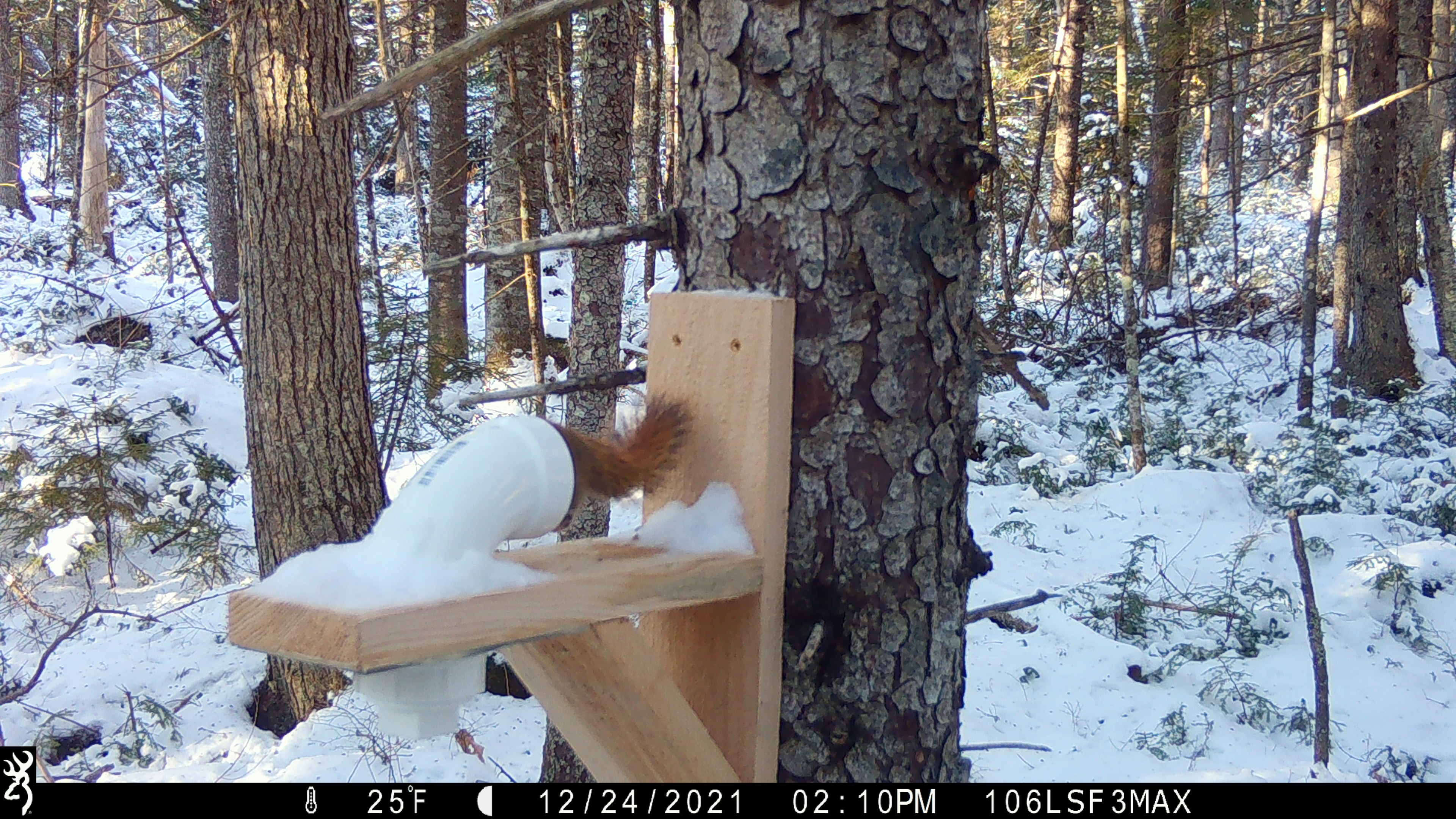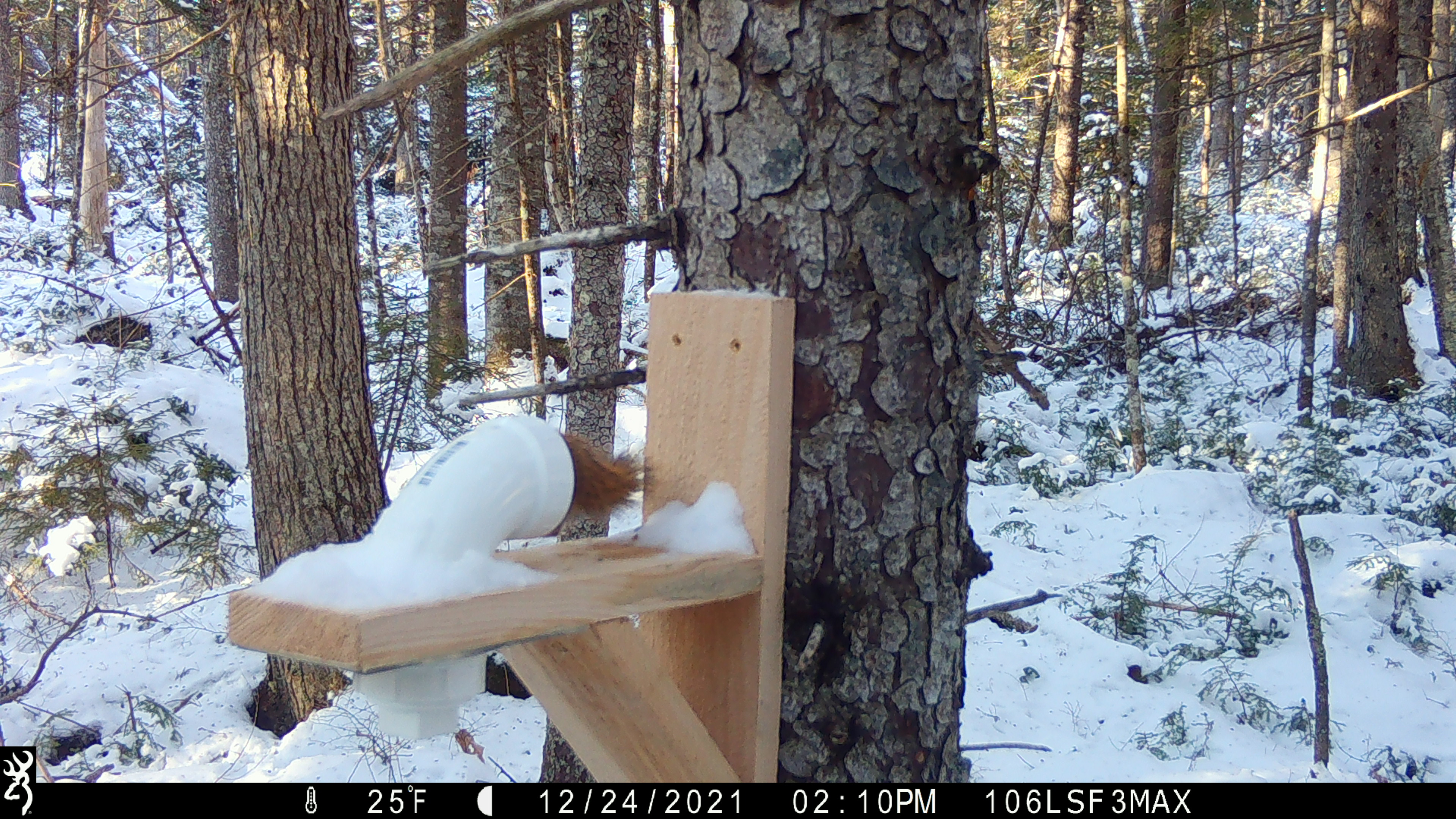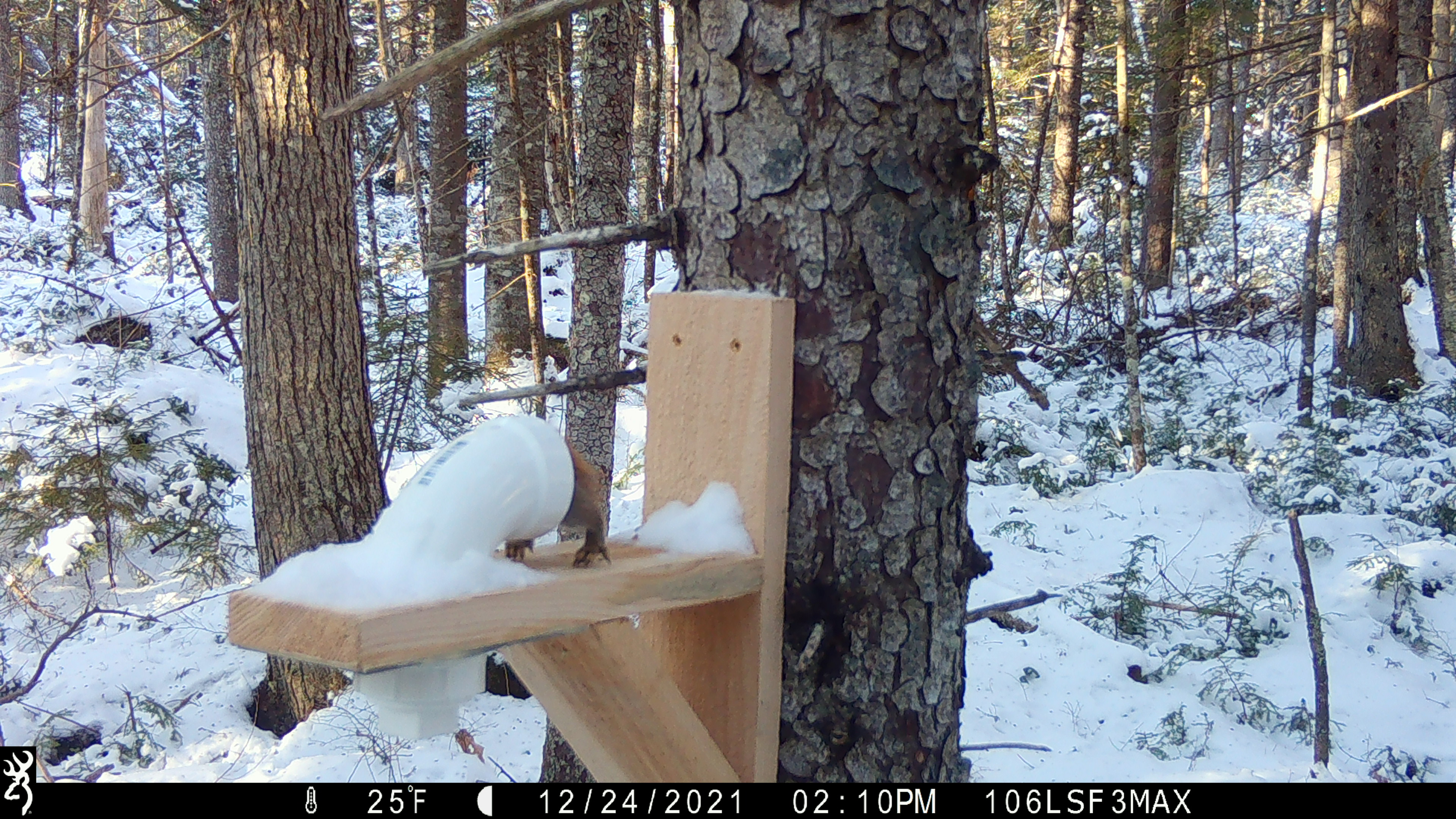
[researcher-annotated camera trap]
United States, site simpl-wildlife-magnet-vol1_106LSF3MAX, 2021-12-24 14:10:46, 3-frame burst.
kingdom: Animalia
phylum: Chordata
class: Mammalia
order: Rodentia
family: Sciuridae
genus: Tamiasciurus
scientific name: Tamiasciurus hudsonicus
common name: red squirrel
Red squirrel (Tamiasciurus hudsonicus).